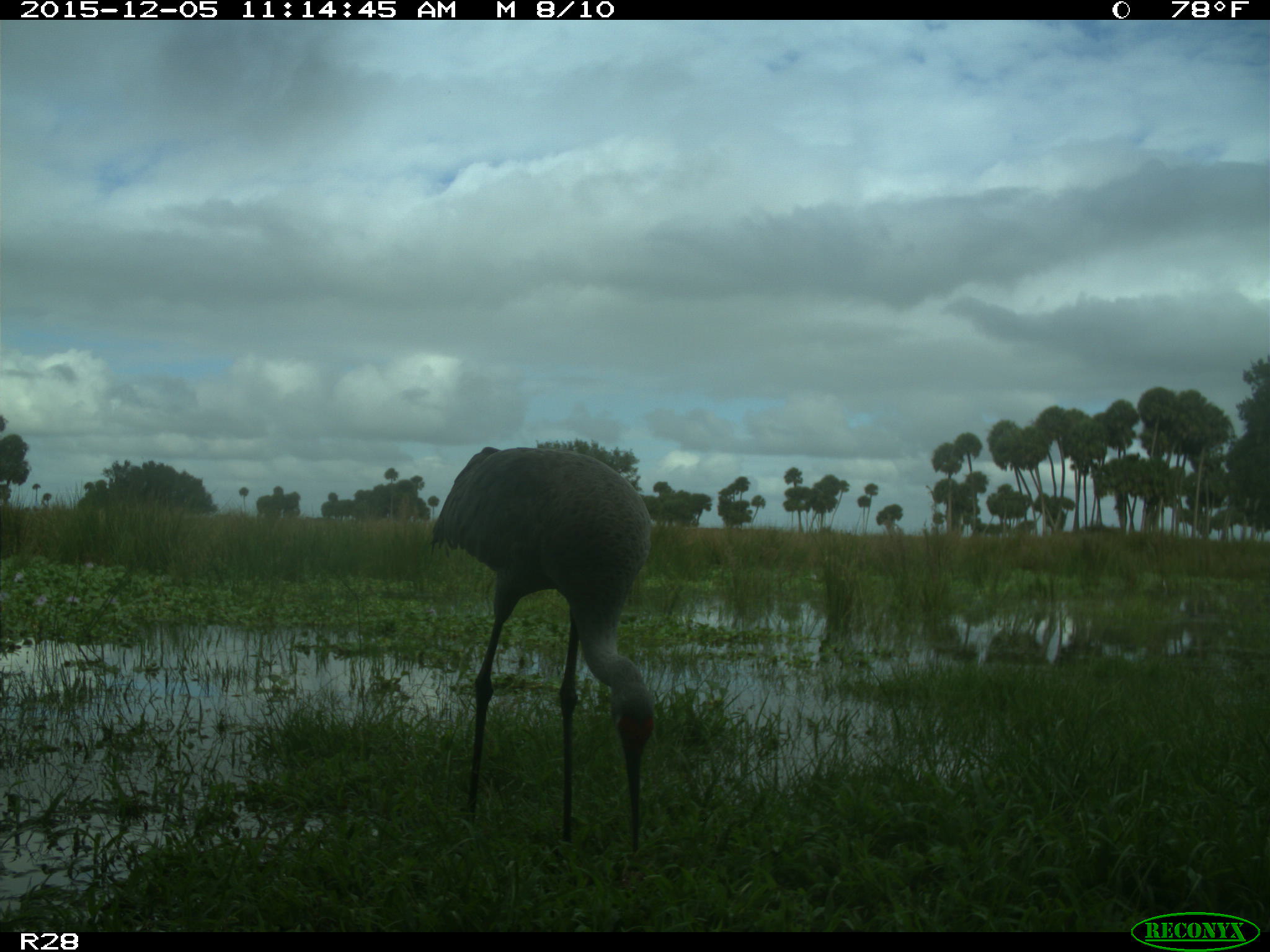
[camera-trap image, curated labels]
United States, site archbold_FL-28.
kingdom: Animalia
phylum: Chordata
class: Aves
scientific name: Aves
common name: birds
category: unidentified bird